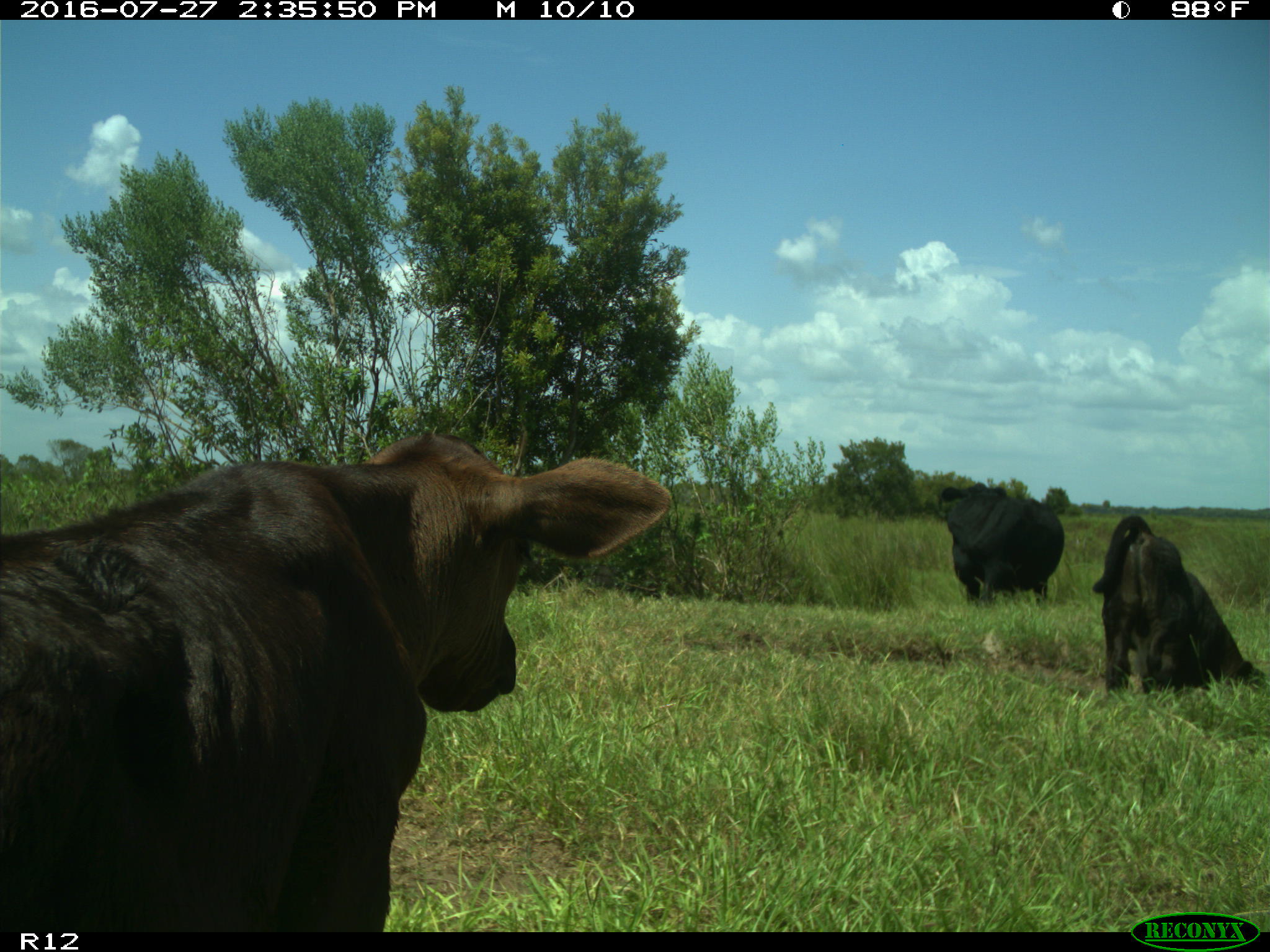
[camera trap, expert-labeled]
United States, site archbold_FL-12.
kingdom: Animalia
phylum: Chordata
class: Mammalia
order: Artiodactyla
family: Bovidae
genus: Bos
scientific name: Bos taurus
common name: domestic cow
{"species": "Bos taurus (domestic cow)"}